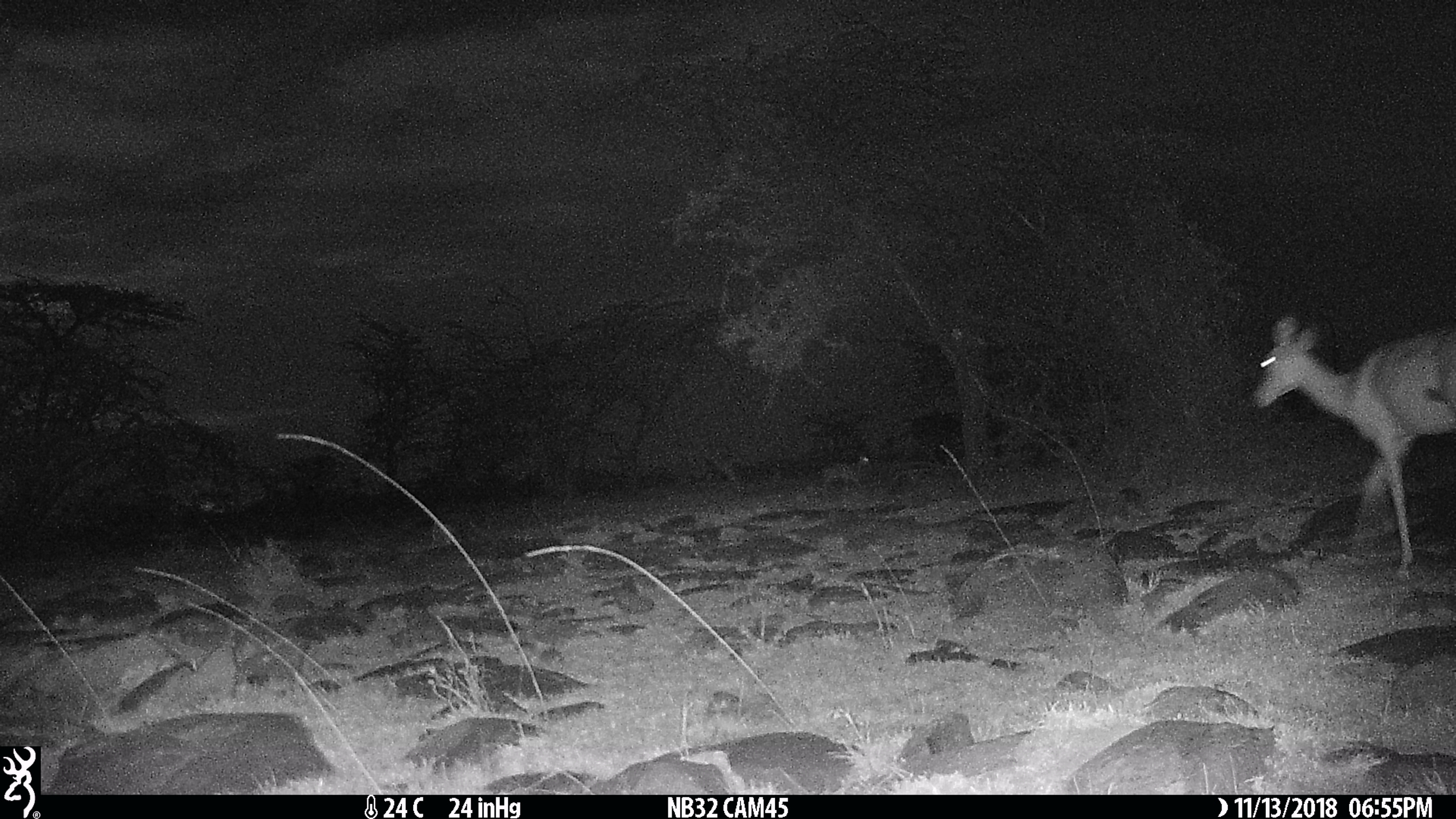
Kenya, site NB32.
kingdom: Animalia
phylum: Chordata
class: Mammalia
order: Artiodactyla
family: Bovidae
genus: Aepyceros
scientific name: Aepyceros melampus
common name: impala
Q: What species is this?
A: Impala (Aepyceros melampus).